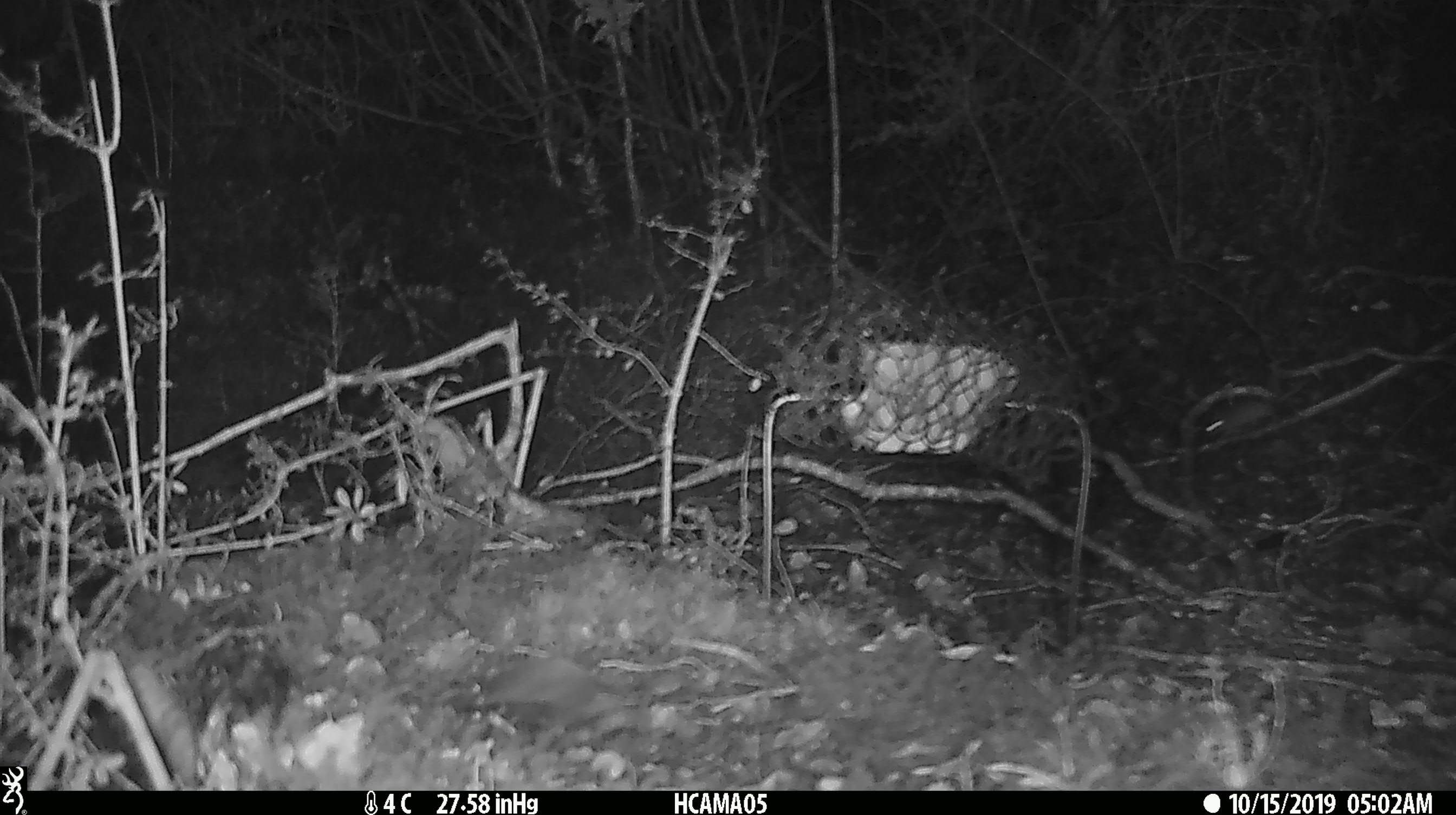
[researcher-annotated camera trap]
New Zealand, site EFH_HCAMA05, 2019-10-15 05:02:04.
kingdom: Animalia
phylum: Chordata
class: Mammalia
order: Rodentia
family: Muridae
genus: Mus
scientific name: Mus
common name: mouse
Mouse (Mus).